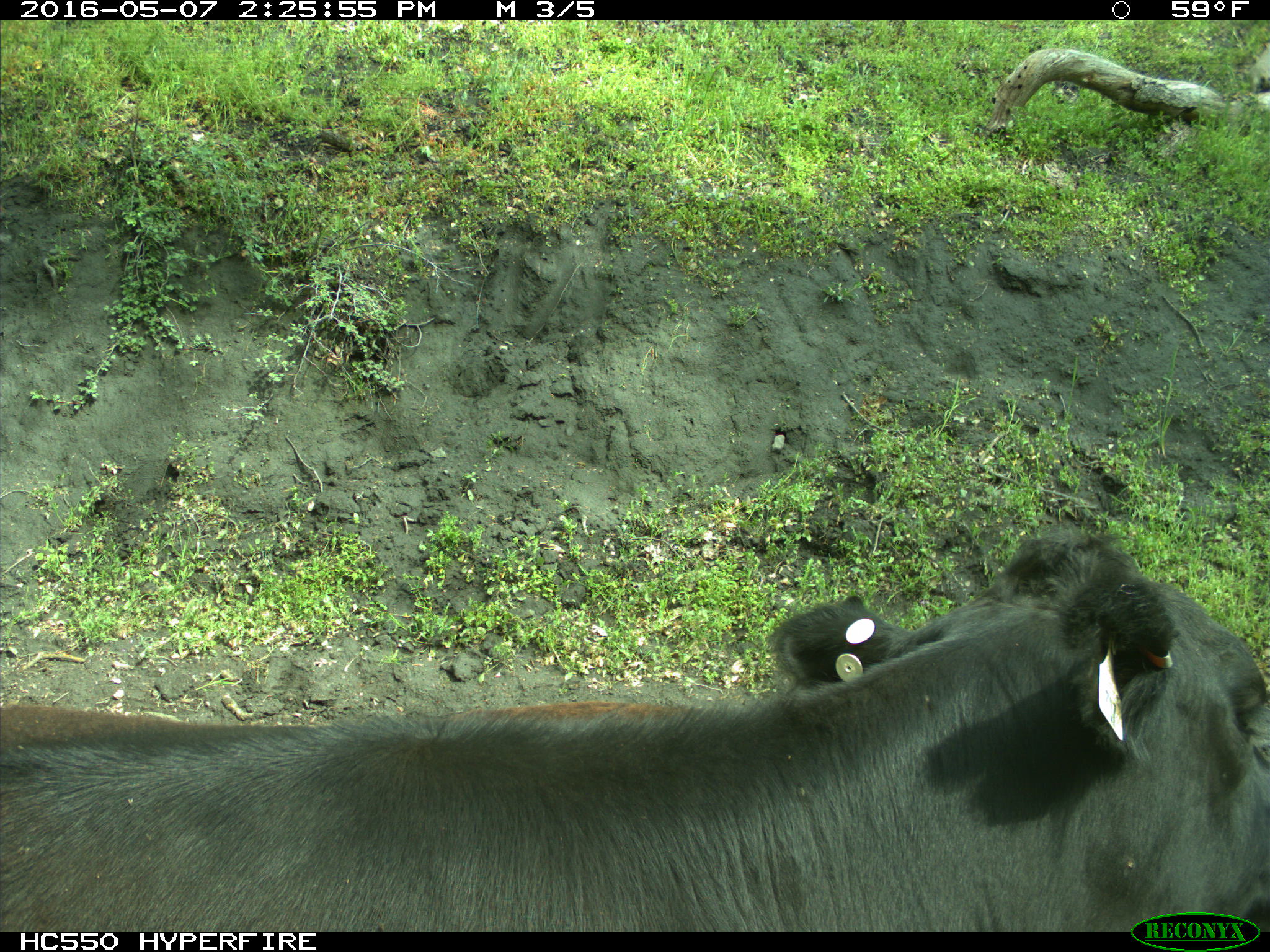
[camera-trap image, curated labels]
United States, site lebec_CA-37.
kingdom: Animalia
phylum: Chordata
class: Mammalia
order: Artiodactyla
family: Bovidae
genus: Bos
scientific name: Bos taurus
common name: domestic cow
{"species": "Bos taurus (domestic cow)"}